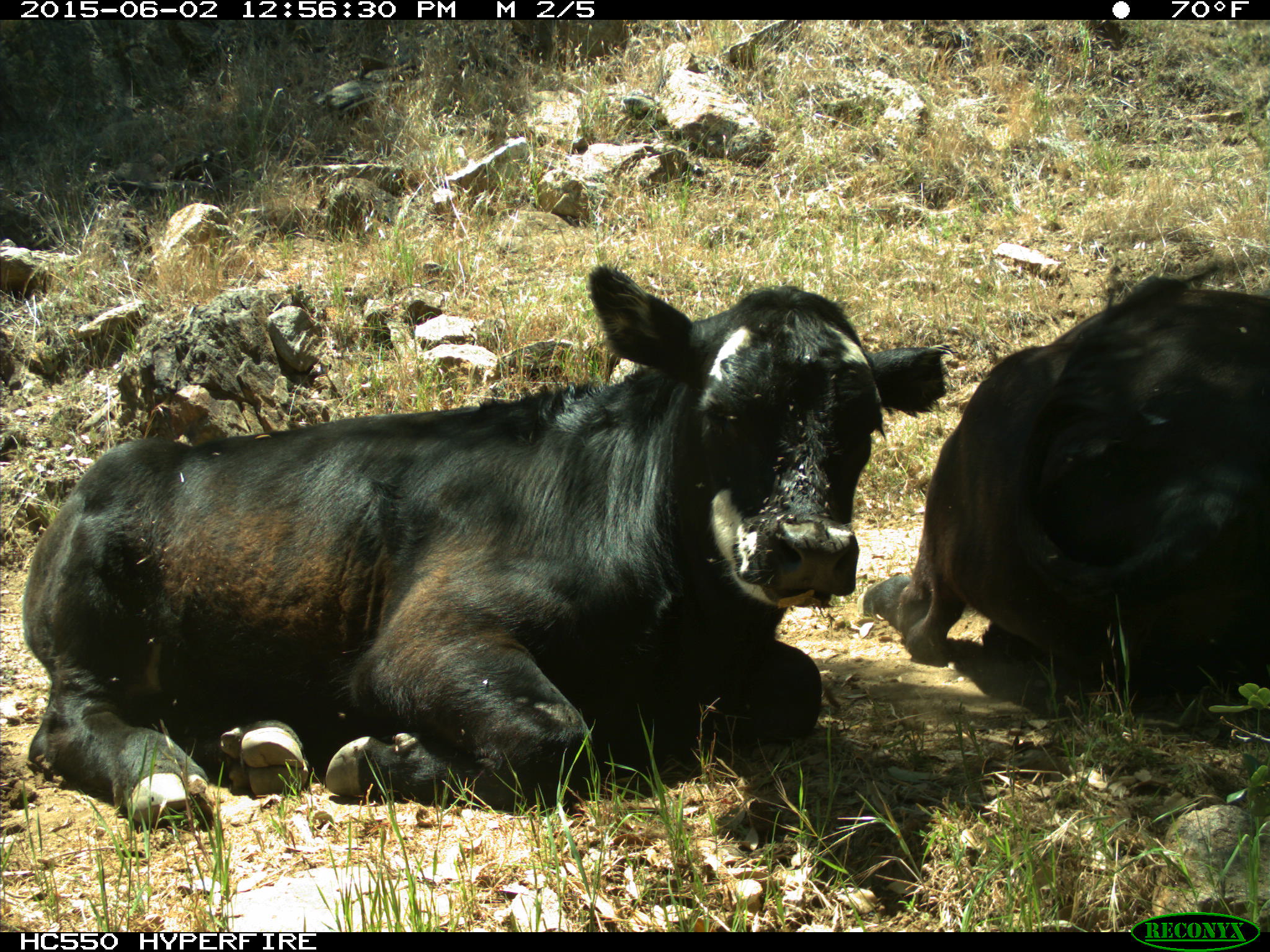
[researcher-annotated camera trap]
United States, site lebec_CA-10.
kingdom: Animalia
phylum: Chordata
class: Mammalia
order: Artiodactyla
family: Bovidae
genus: Bos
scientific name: Bos taurus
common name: domestic cow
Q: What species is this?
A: Bos taurus (domestic cow).